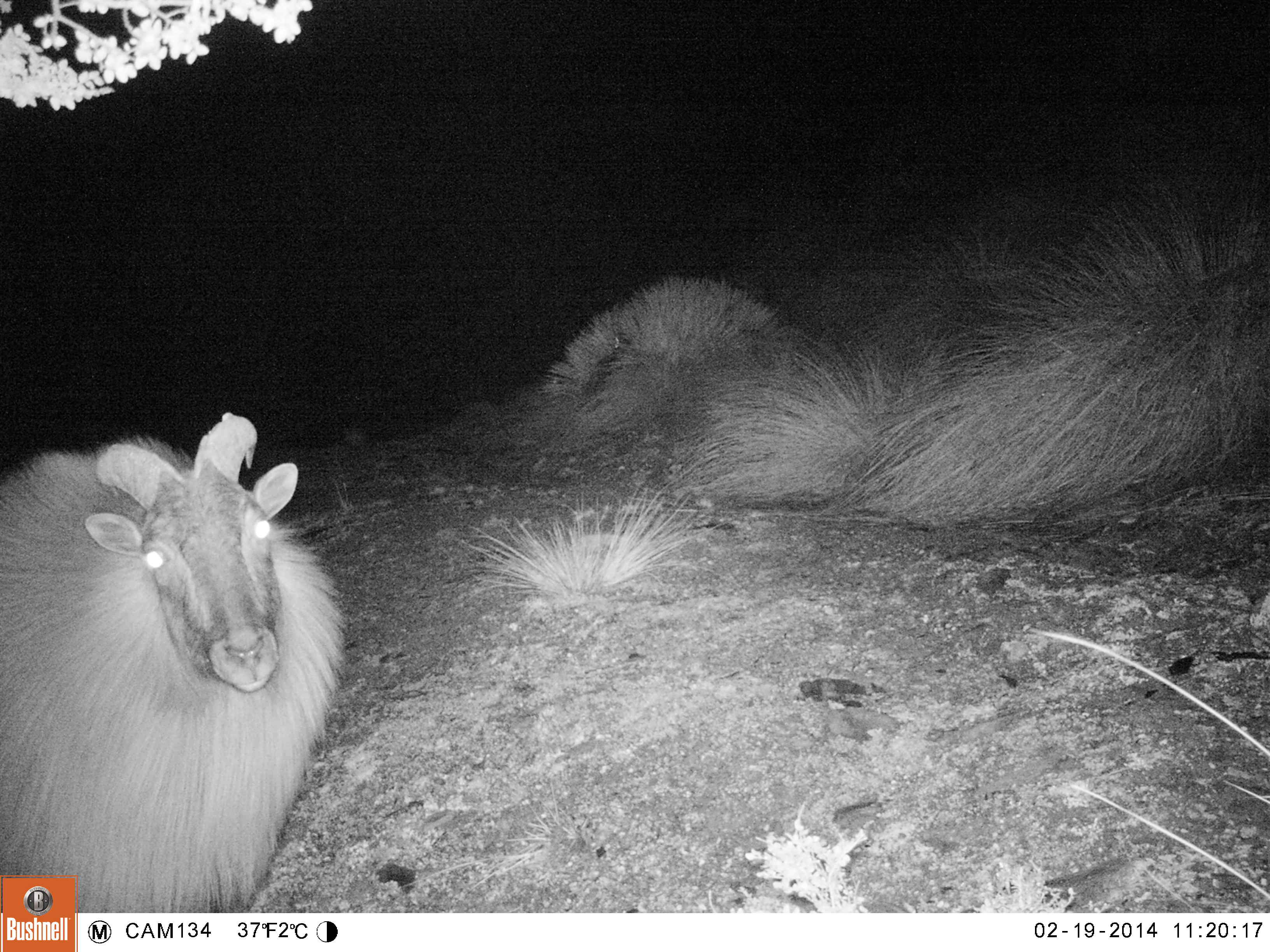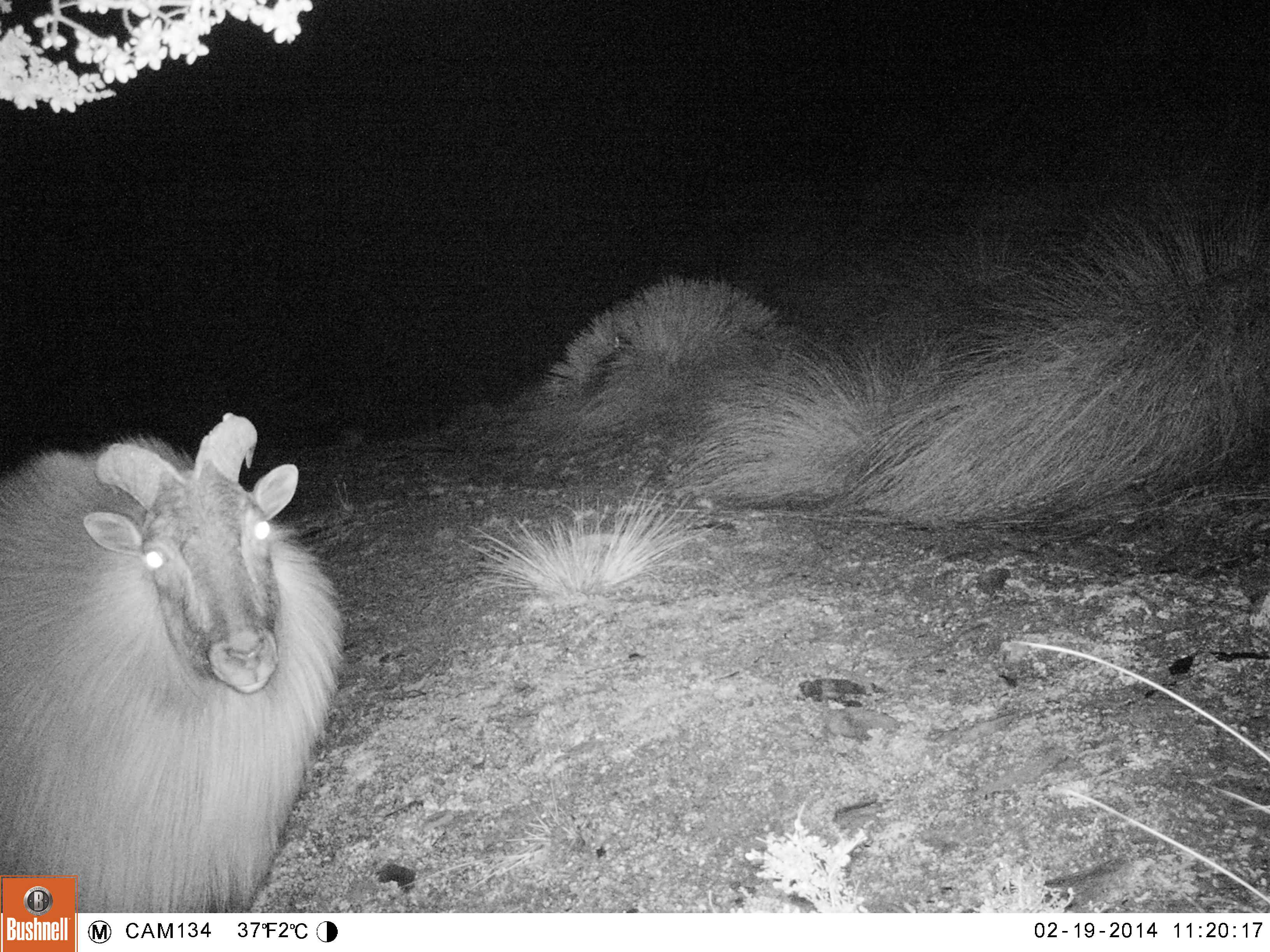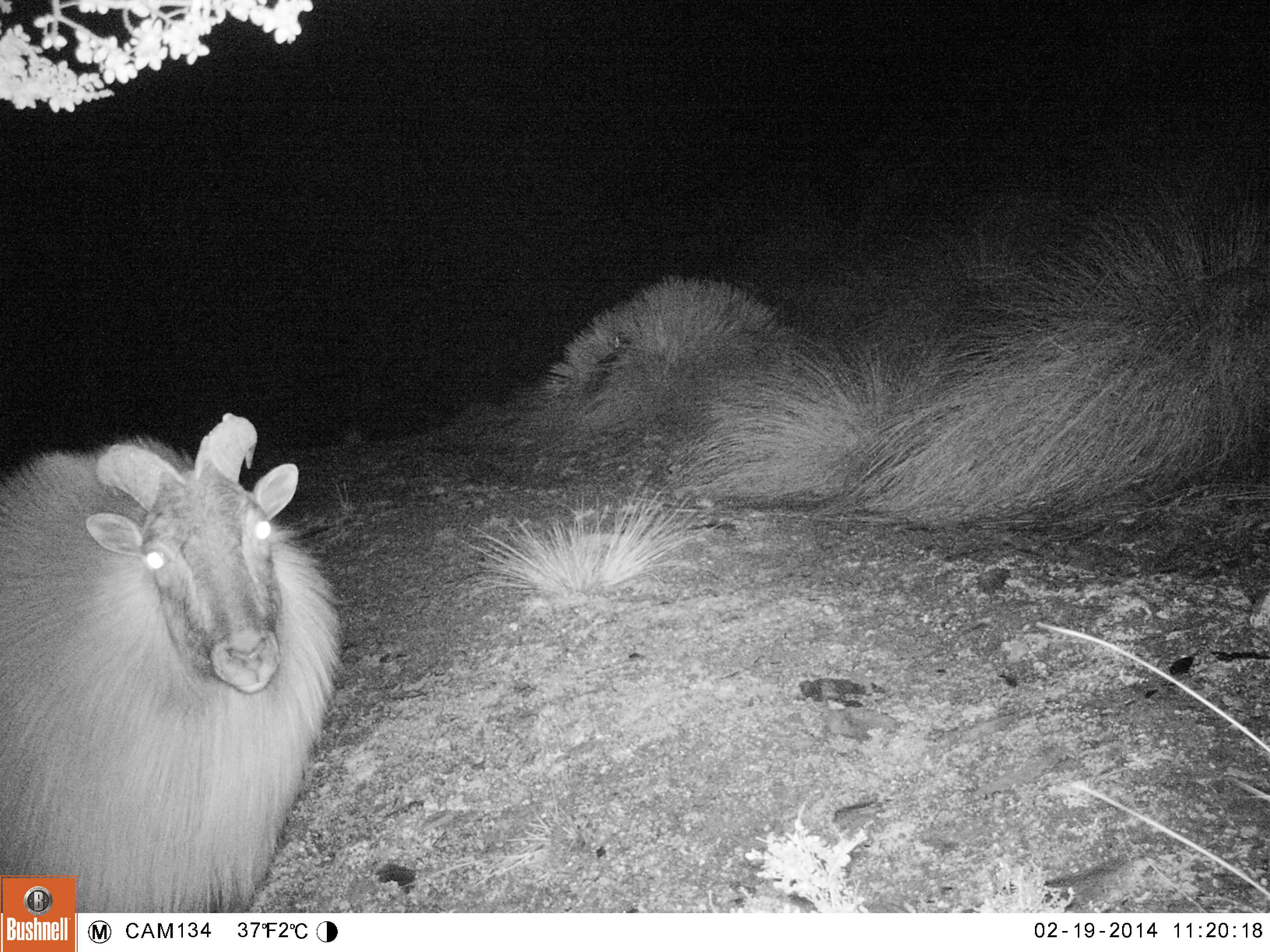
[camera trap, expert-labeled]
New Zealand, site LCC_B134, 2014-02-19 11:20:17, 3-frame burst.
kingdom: Animalia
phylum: Chordata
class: Mammalia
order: Artiodactyla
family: Bovidae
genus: Nilgiritragus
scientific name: Nilgiritragus hylocrius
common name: tahr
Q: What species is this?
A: Tahr (Nilgiritragus hylocrius).